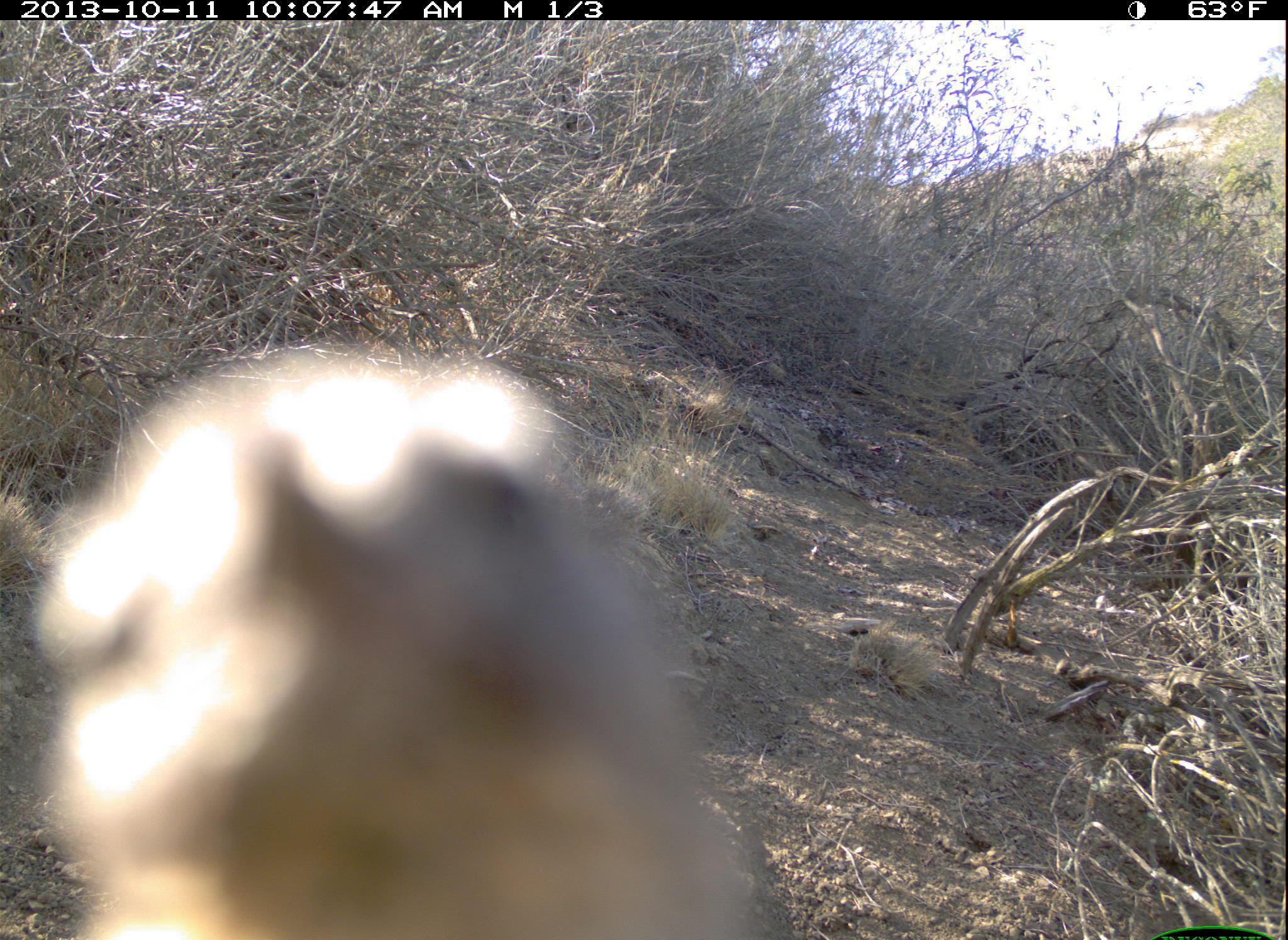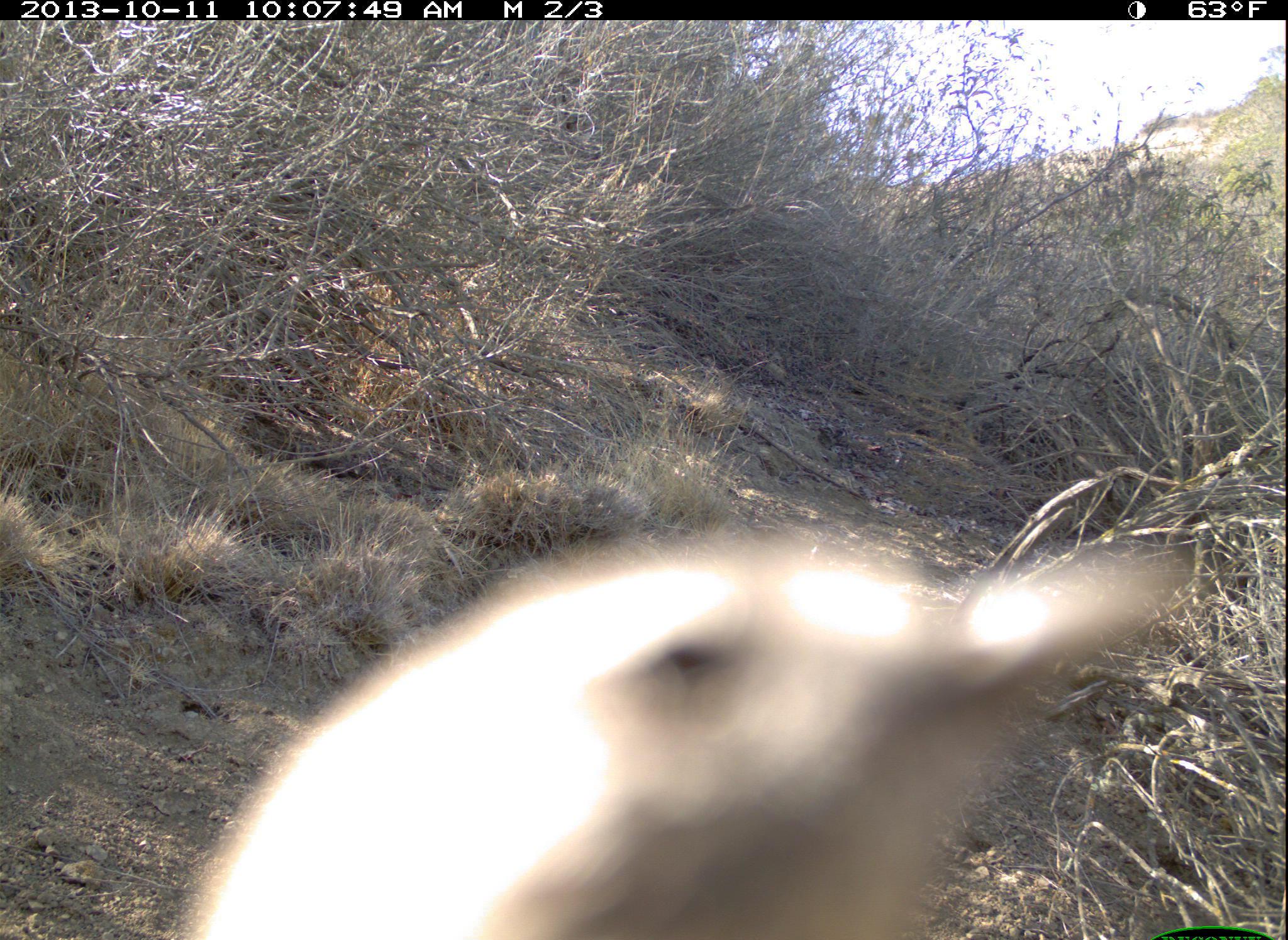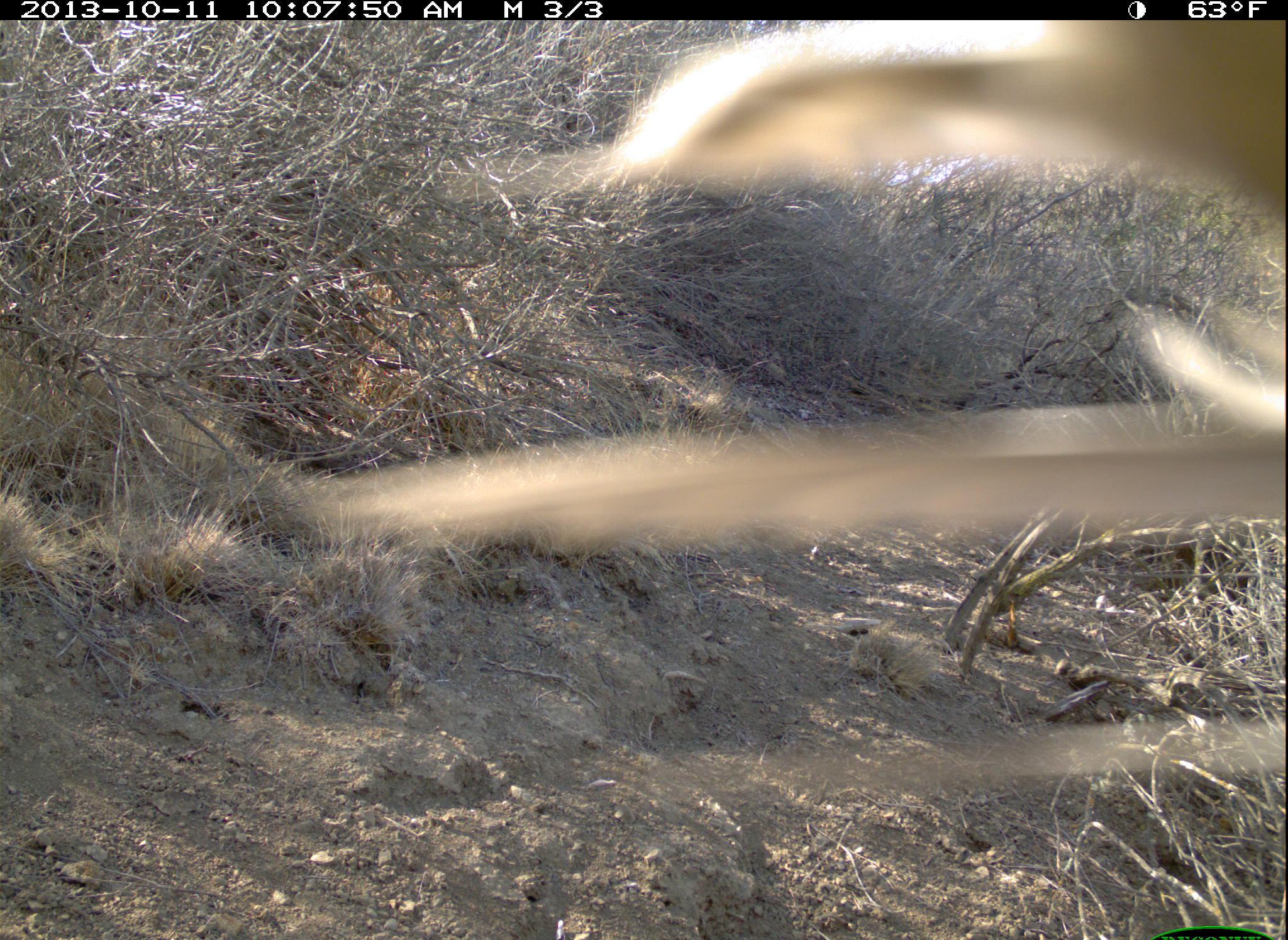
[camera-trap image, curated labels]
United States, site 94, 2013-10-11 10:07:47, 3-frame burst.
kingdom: Animalia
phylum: Chordata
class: Aves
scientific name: Aves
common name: bird